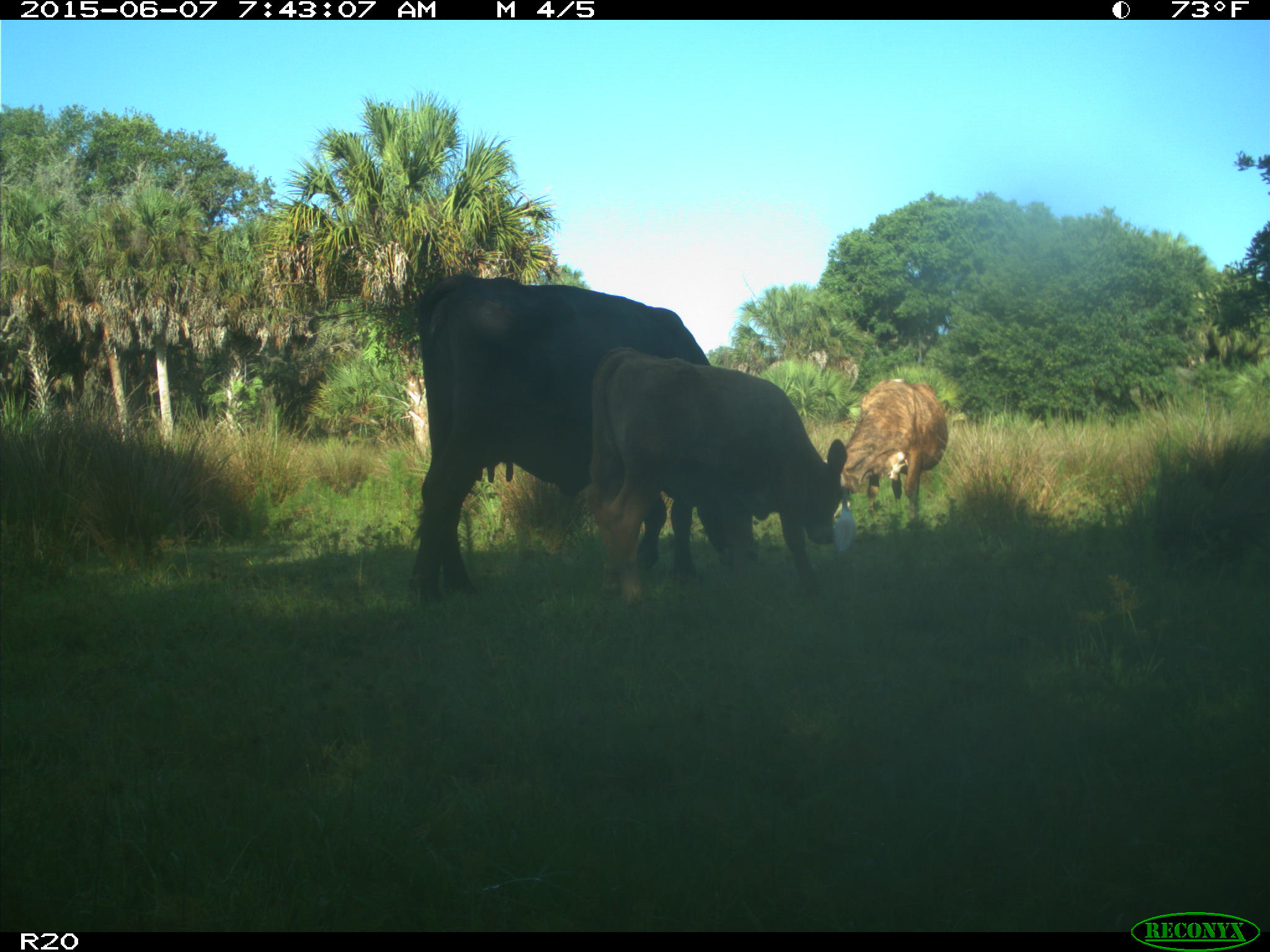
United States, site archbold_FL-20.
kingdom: Animalia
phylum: Chordata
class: Mammalia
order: Artiodactyla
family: Bovidae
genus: Bos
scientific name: Bos taurus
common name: domestic cow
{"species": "Bos taurus (domestic cow)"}